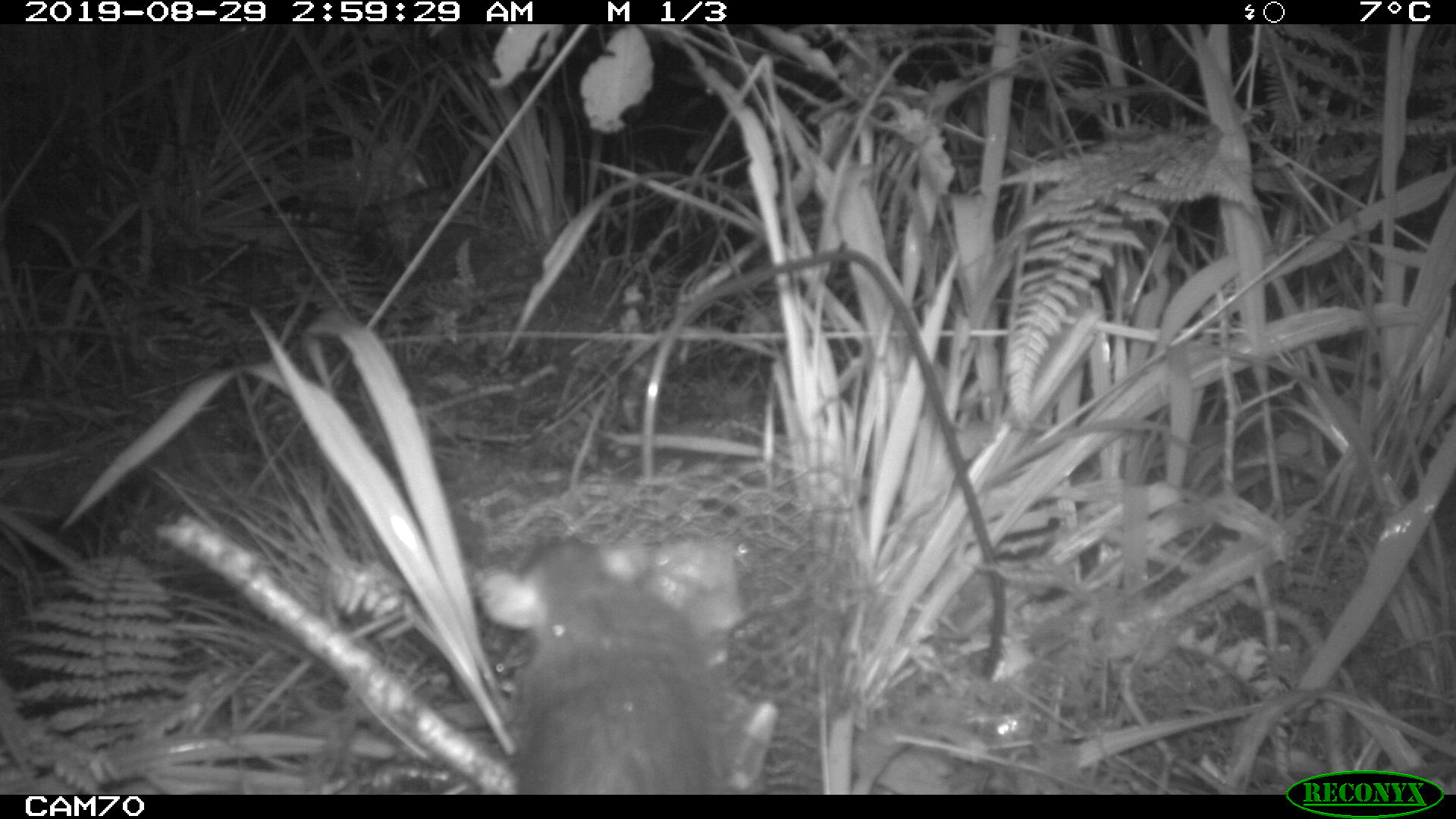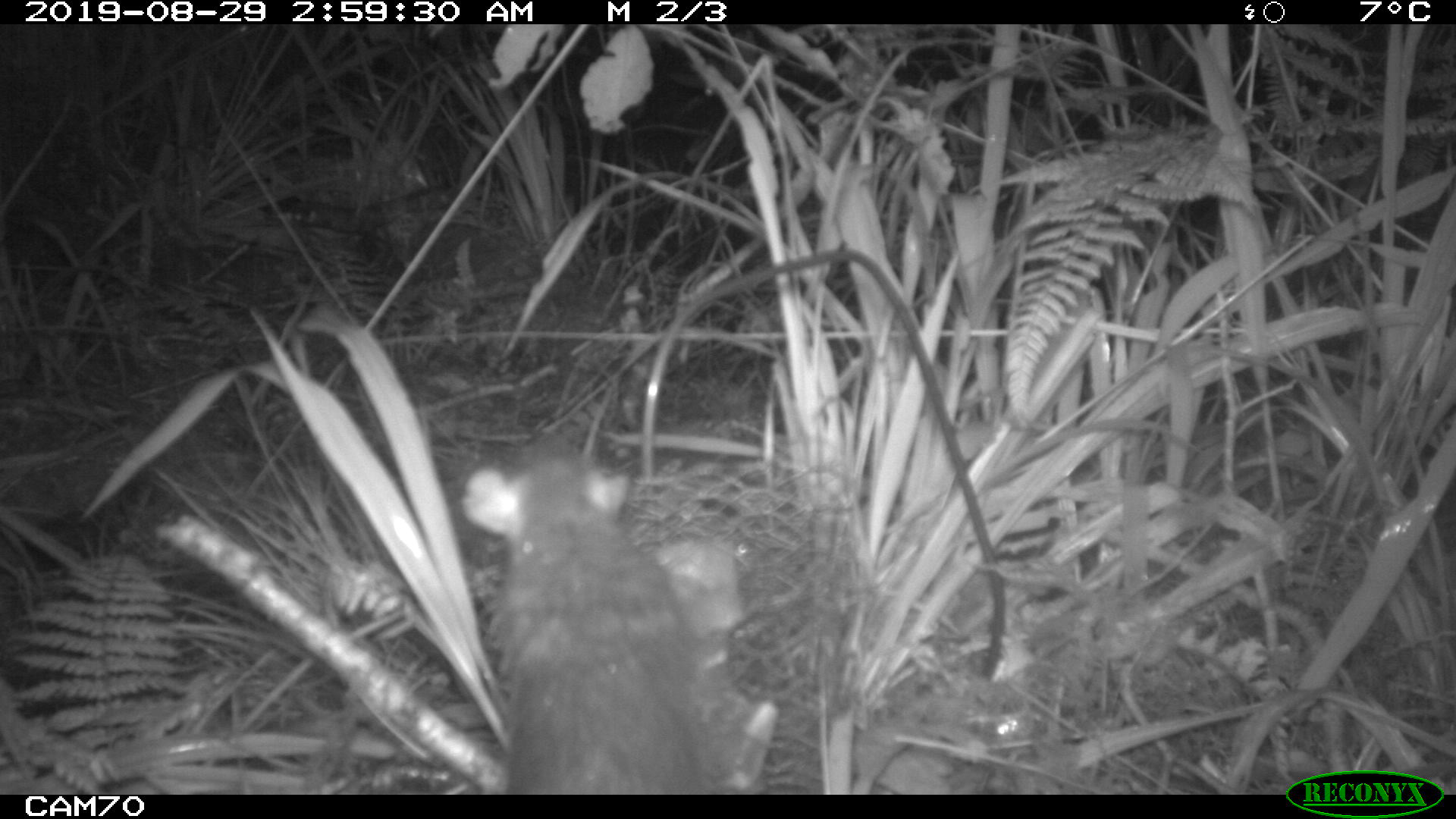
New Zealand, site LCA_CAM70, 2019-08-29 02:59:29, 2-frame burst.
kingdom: Animalia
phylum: Chordata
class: Mammalia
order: Rodentia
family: Muridae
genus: Rattus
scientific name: Rattus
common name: rat